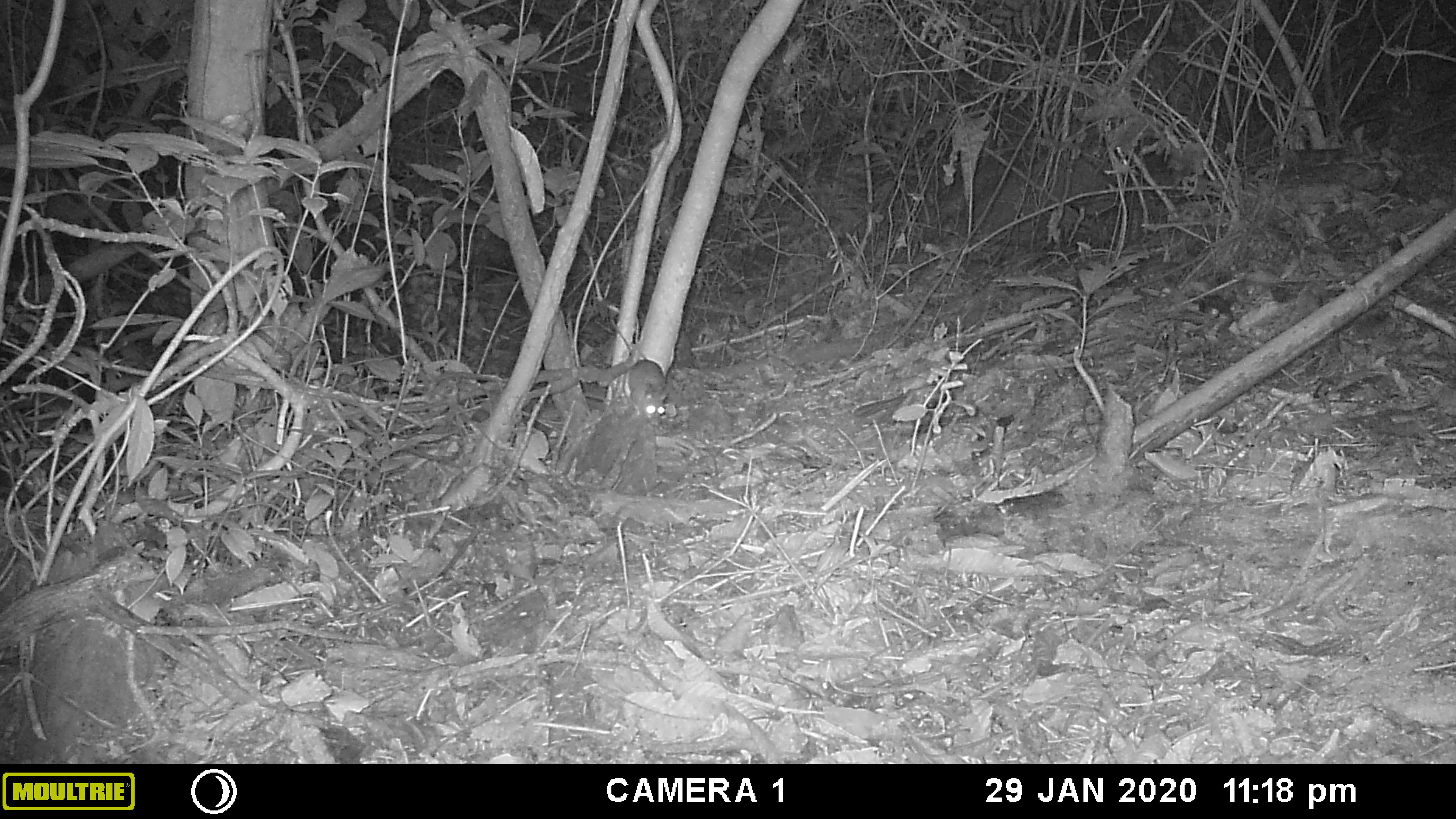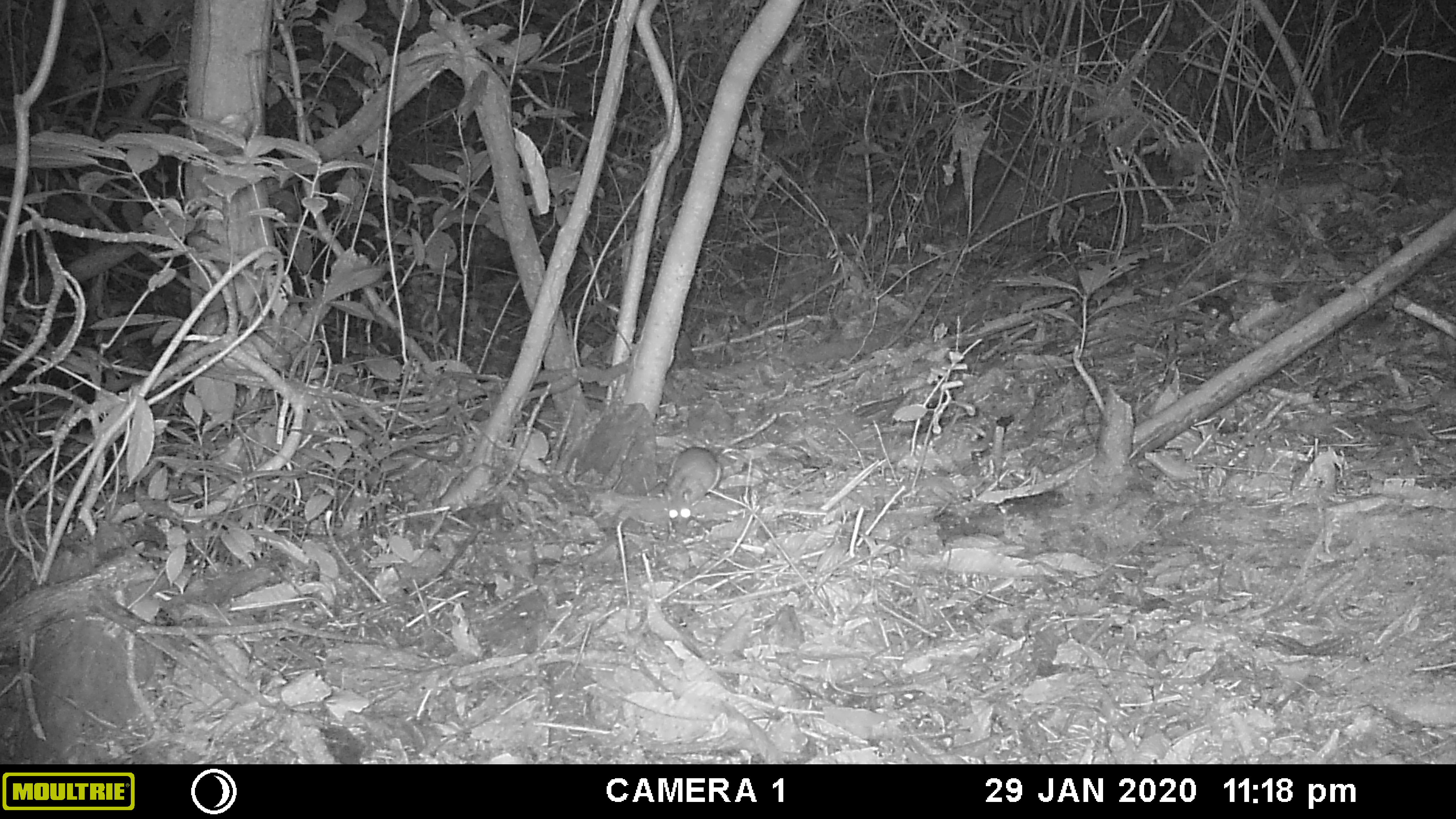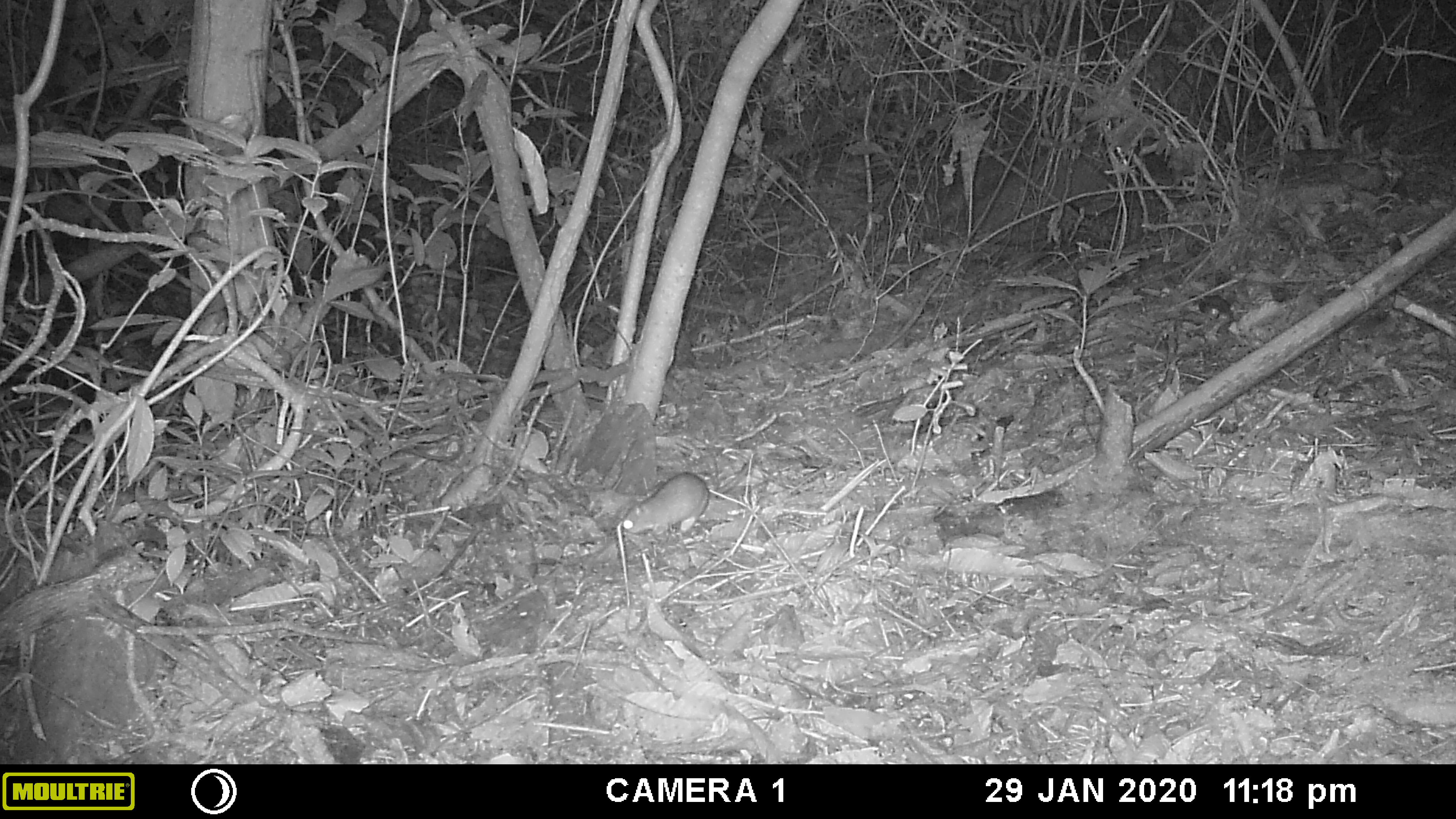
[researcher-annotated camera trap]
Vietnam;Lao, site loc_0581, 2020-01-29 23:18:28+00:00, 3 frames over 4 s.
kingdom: Animalia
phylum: Chordata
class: Mammalia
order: Rodentia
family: Muridae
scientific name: Muridae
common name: old-world mice and rats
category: unidentified murid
Unidentified murid (old-world mice and rats) (Muridae). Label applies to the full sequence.